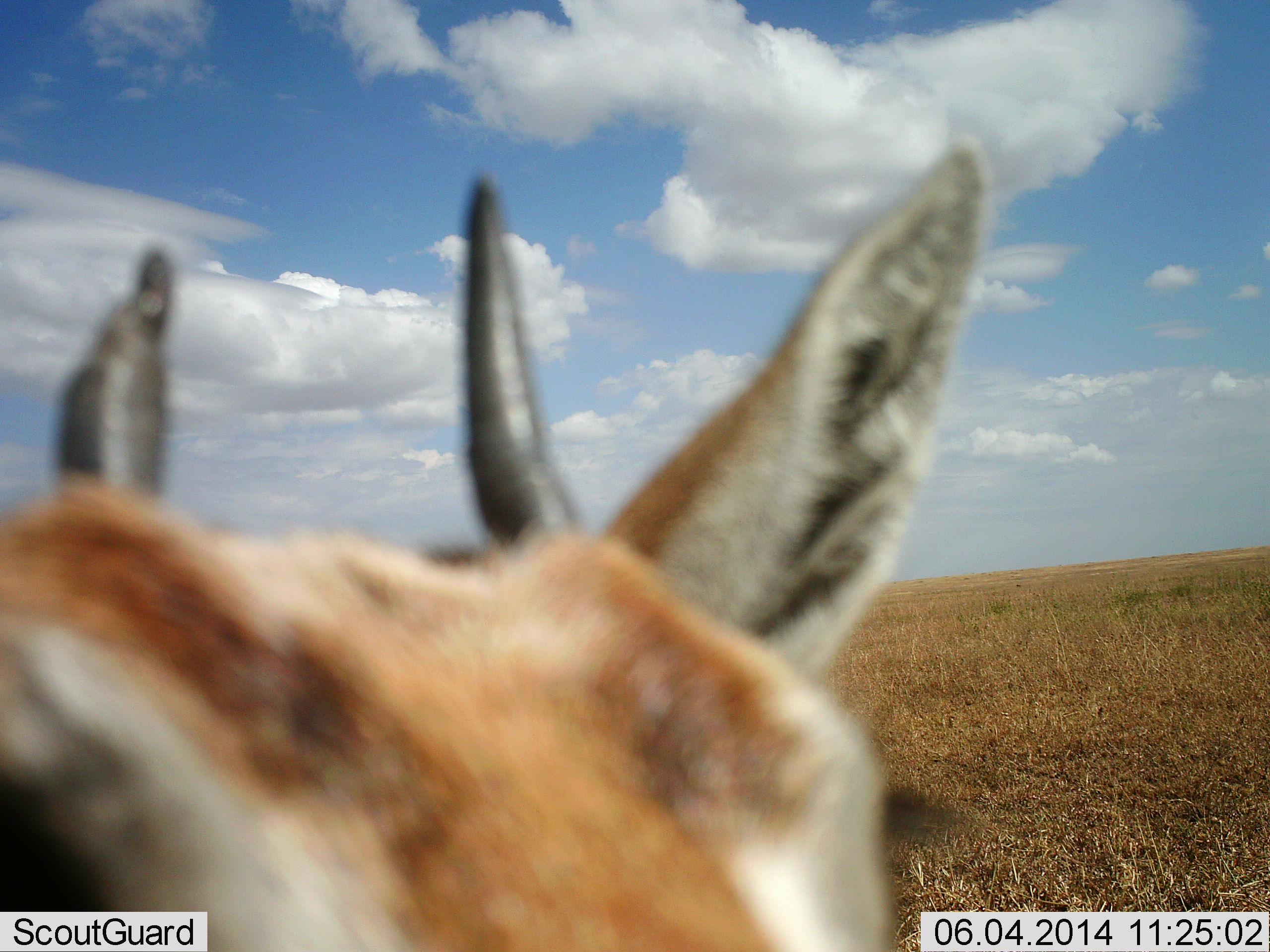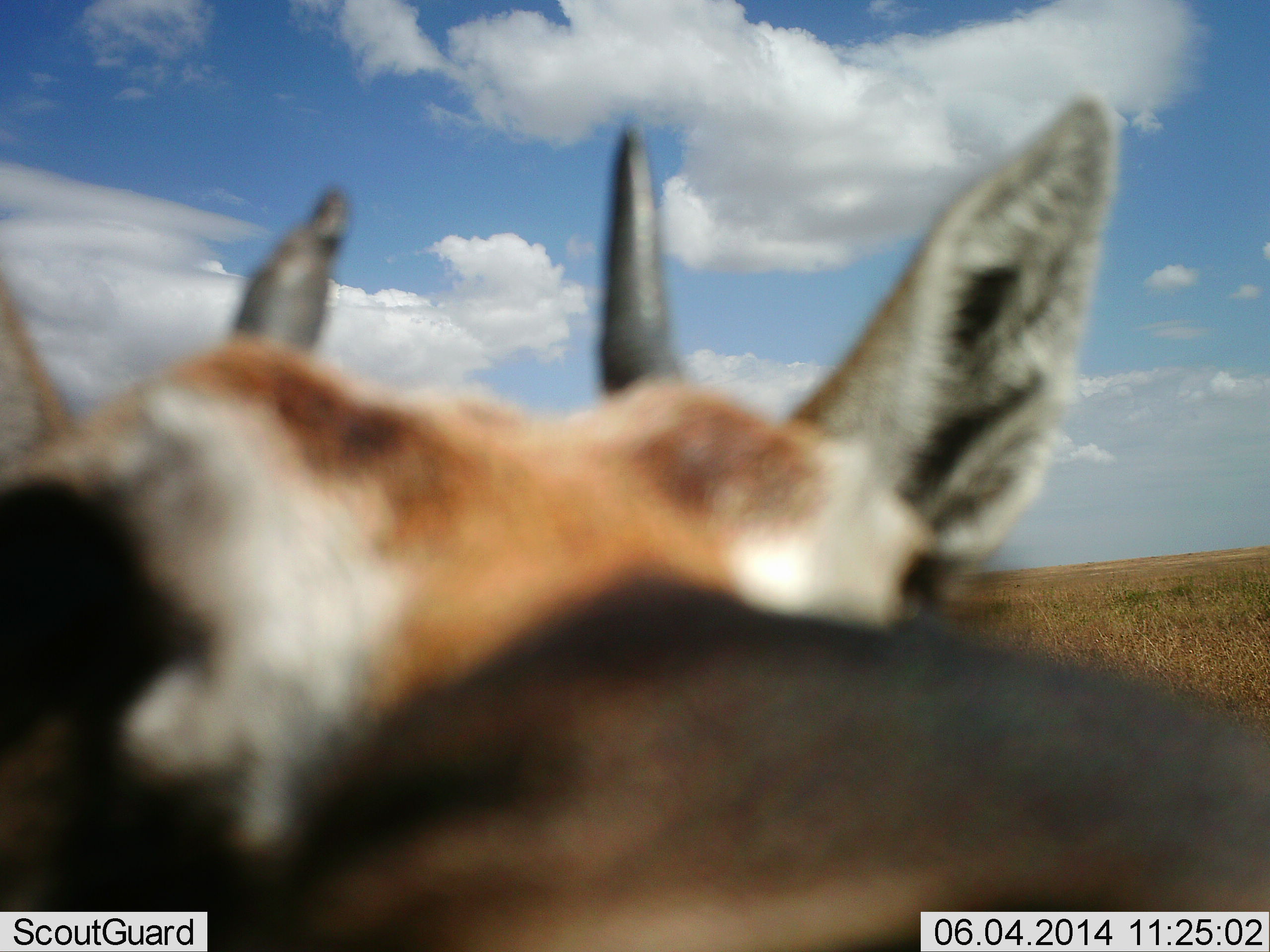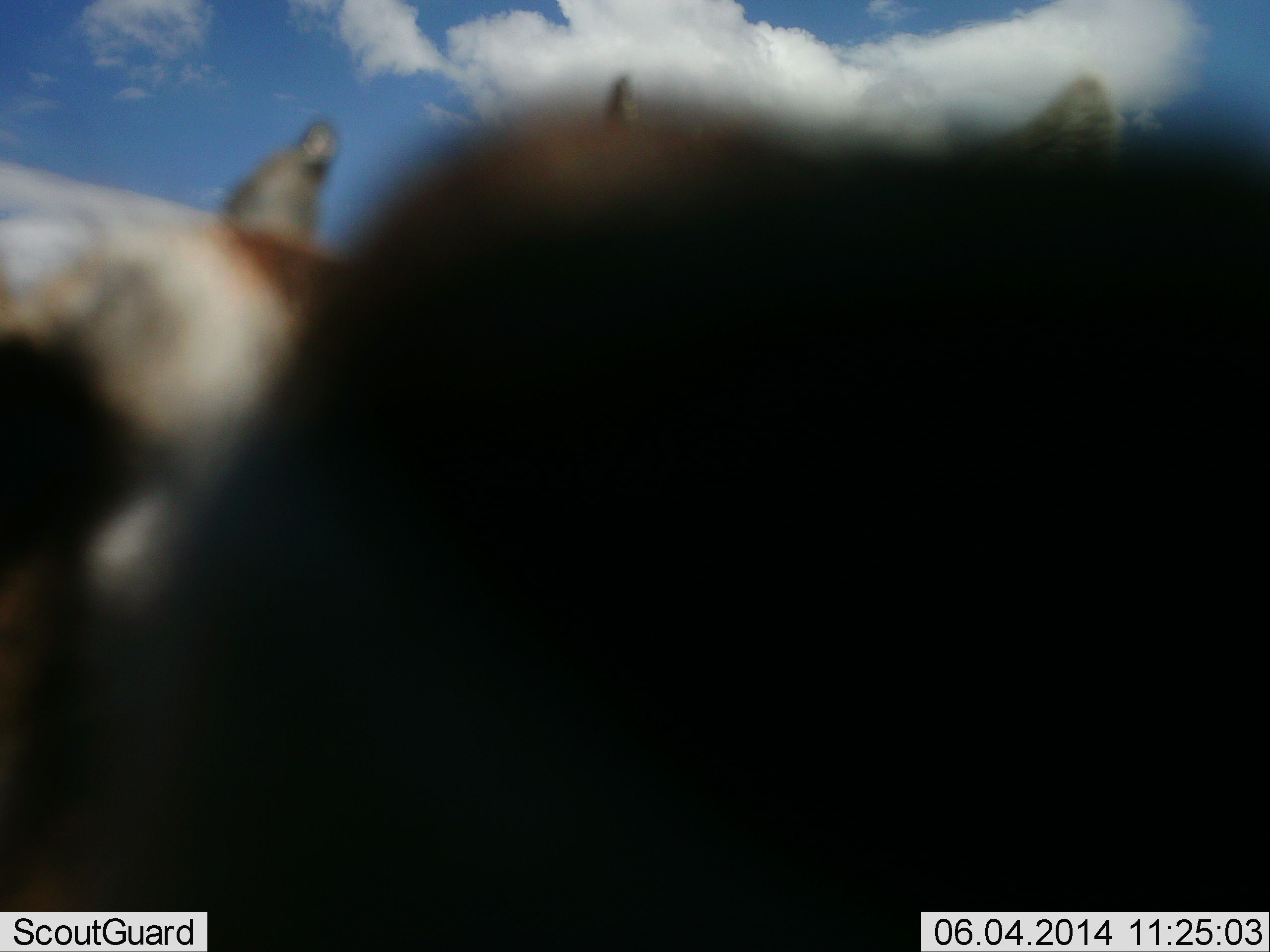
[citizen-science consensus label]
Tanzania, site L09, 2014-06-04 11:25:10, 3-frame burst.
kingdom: Animalia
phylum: Chordata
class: Mammalia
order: Artiodactyla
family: Bovidae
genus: Eudorcas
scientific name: Eudorcas thomsonii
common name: thomson's gazelle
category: gazellethomsons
Gazellethomsons (thomson's gazelle) (Eudorcas thomsonii), count 1. Behavior (volunteer vote fractions): standing 64%, resting 0%, moving 9%, interacting 36%. Young present (vote fraction): 0%. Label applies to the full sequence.